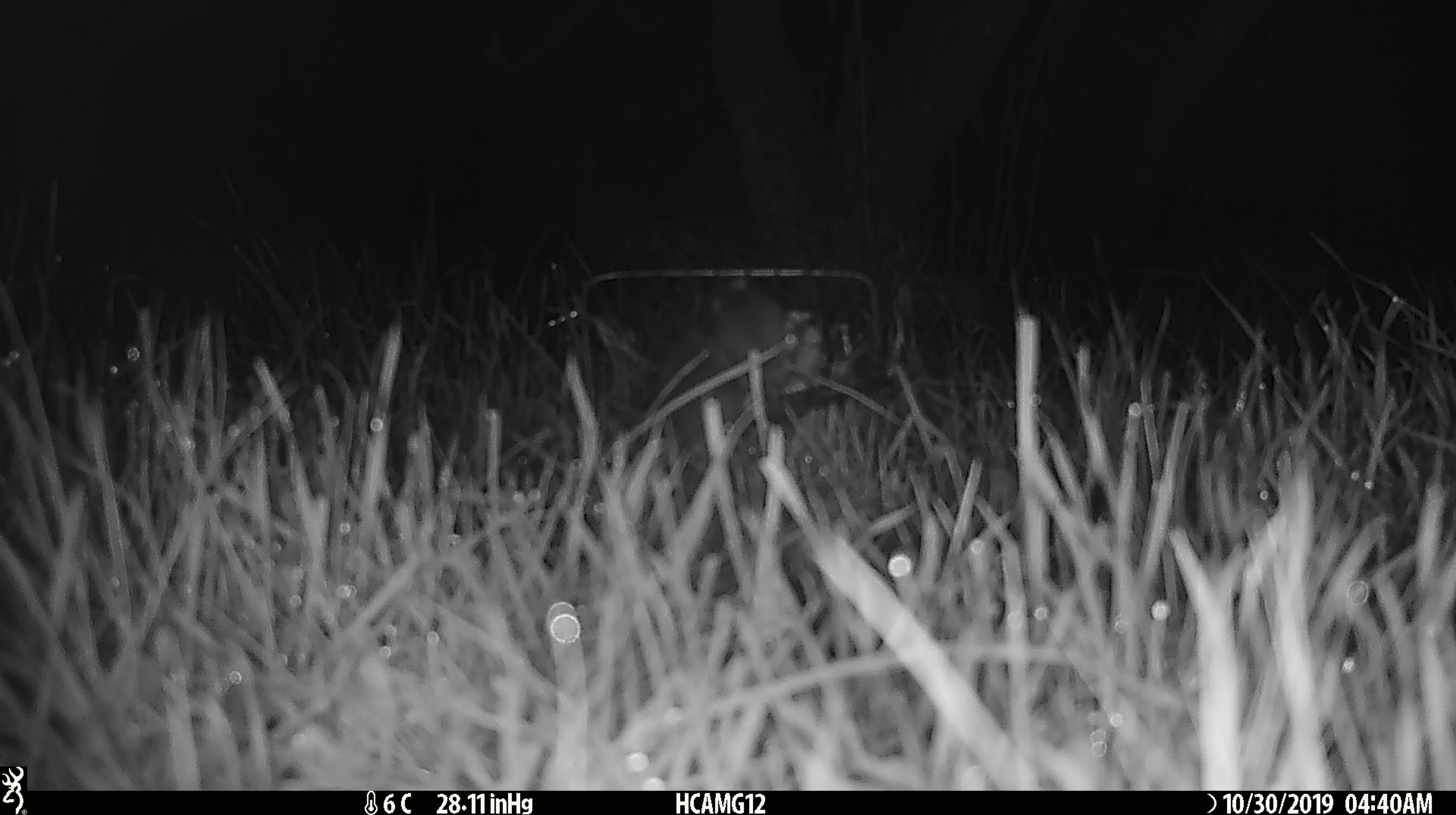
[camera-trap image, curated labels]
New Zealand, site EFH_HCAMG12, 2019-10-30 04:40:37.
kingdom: Animalia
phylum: Chordata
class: Mammalia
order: Rodentia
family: Muridae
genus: Mus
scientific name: Mus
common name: mouse